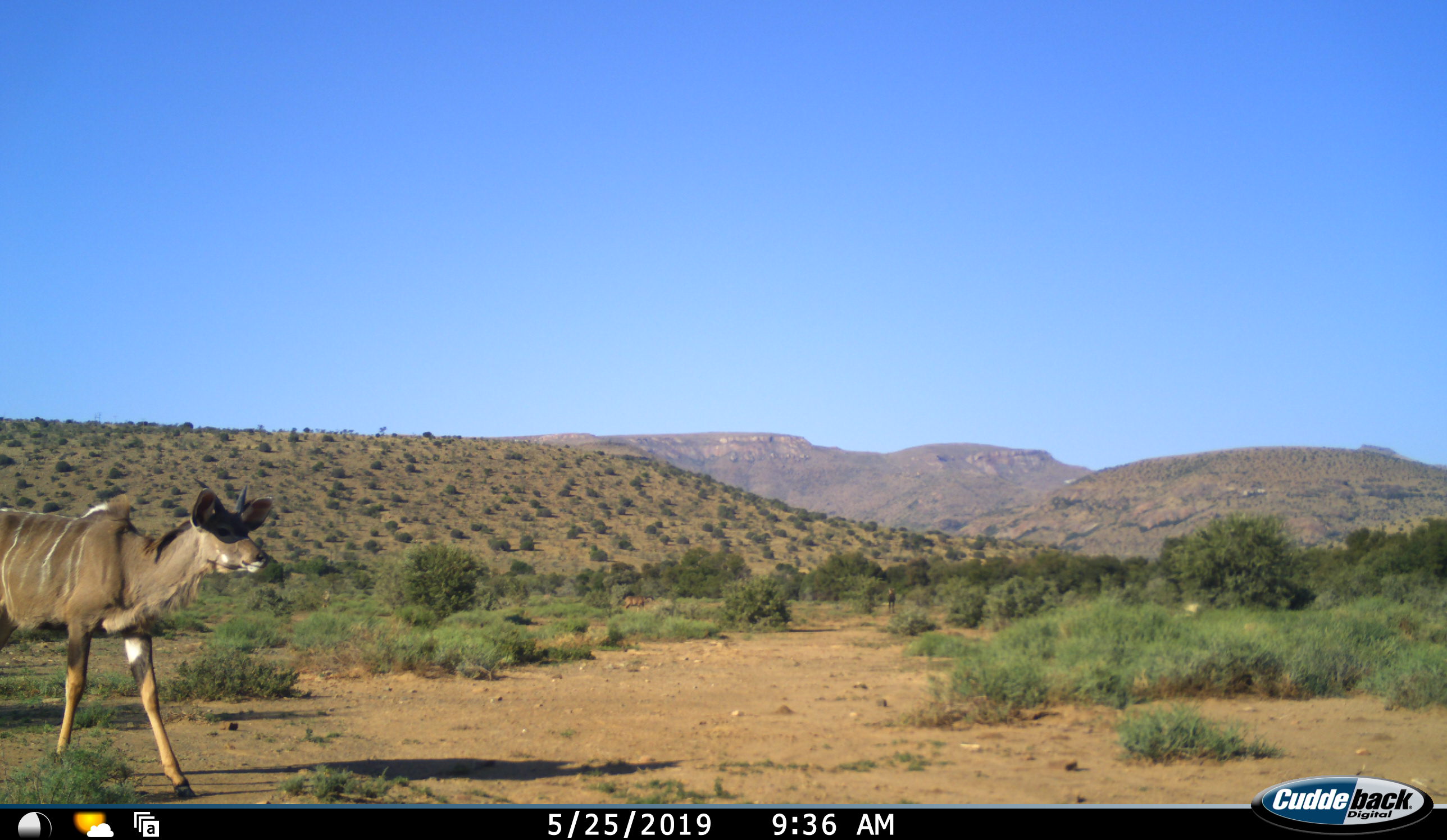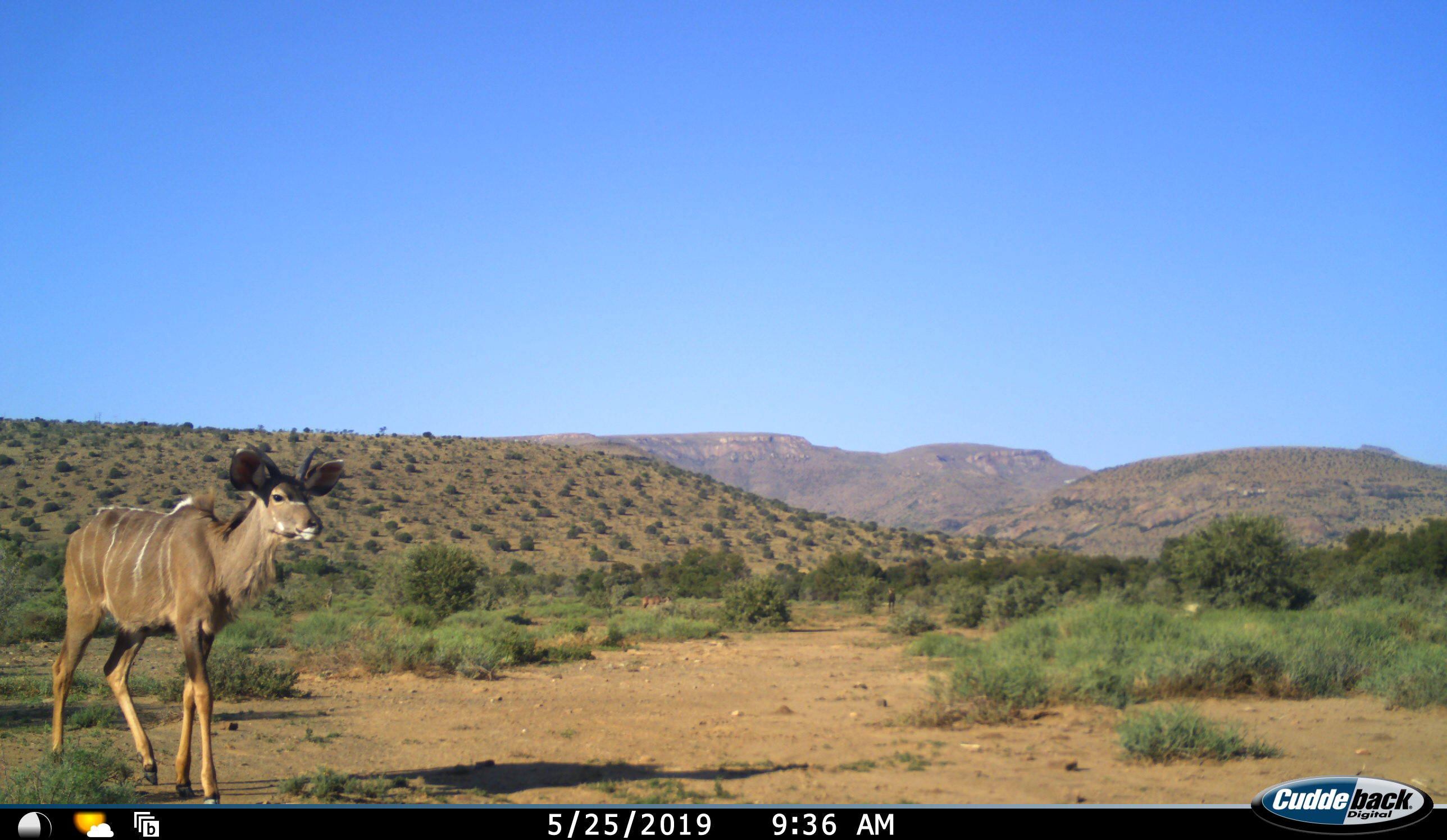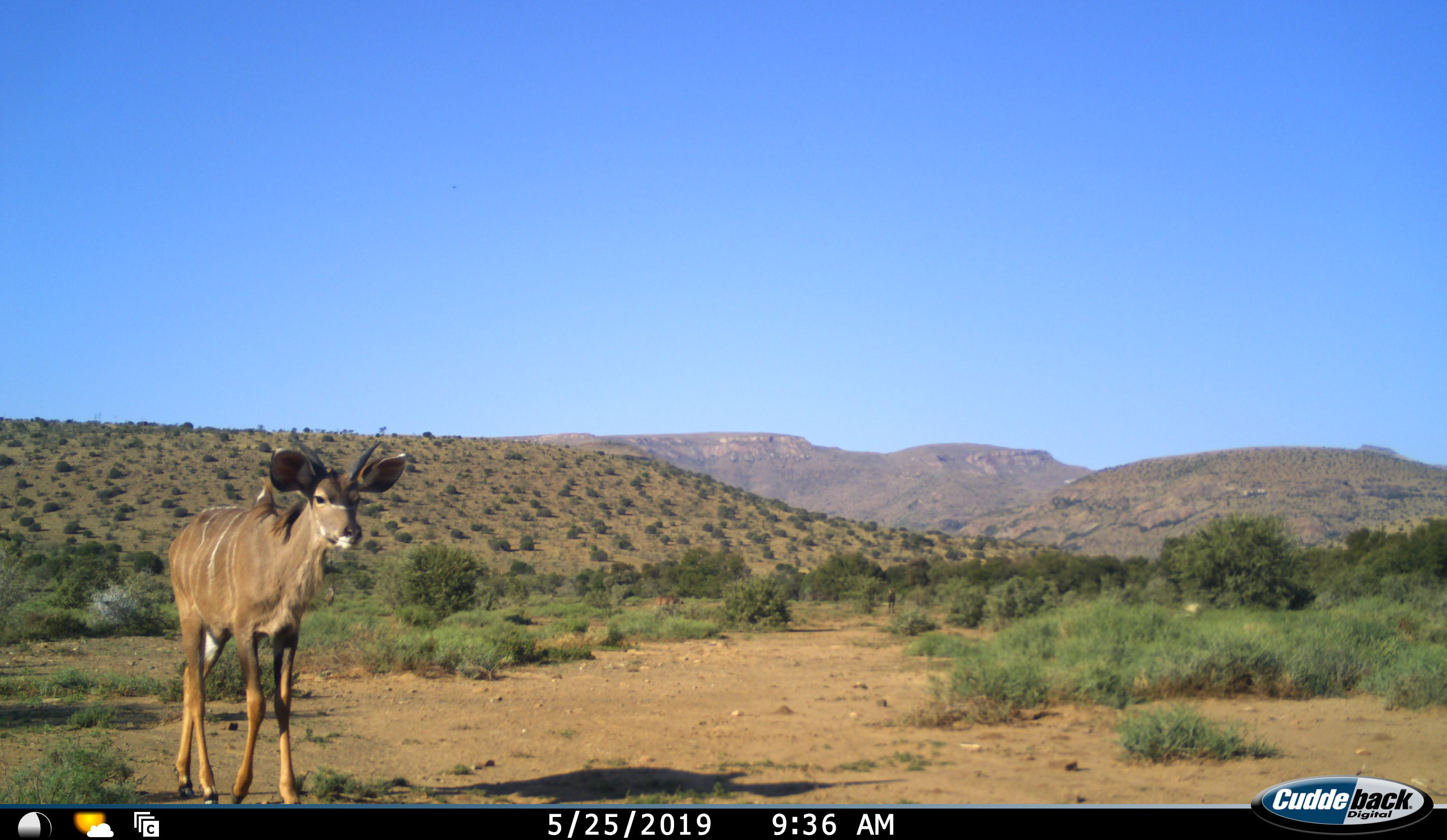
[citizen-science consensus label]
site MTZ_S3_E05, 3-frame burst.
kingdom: Animalia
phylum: Chordata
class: Mammalia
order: Artiodactyla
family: Bovidae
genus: Tragelaphus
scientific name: Tragelaphus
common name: kudu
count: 1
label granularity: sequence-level